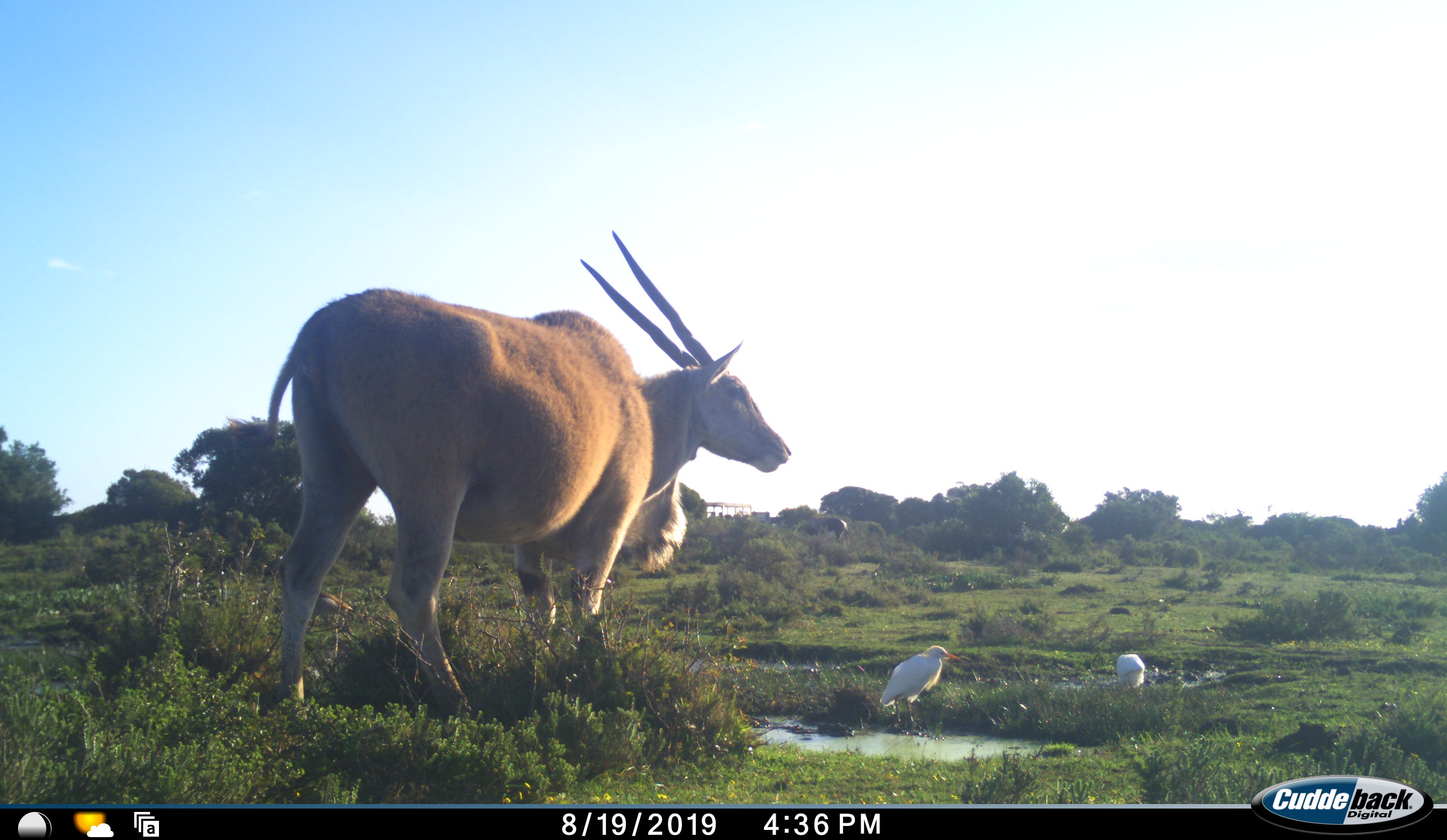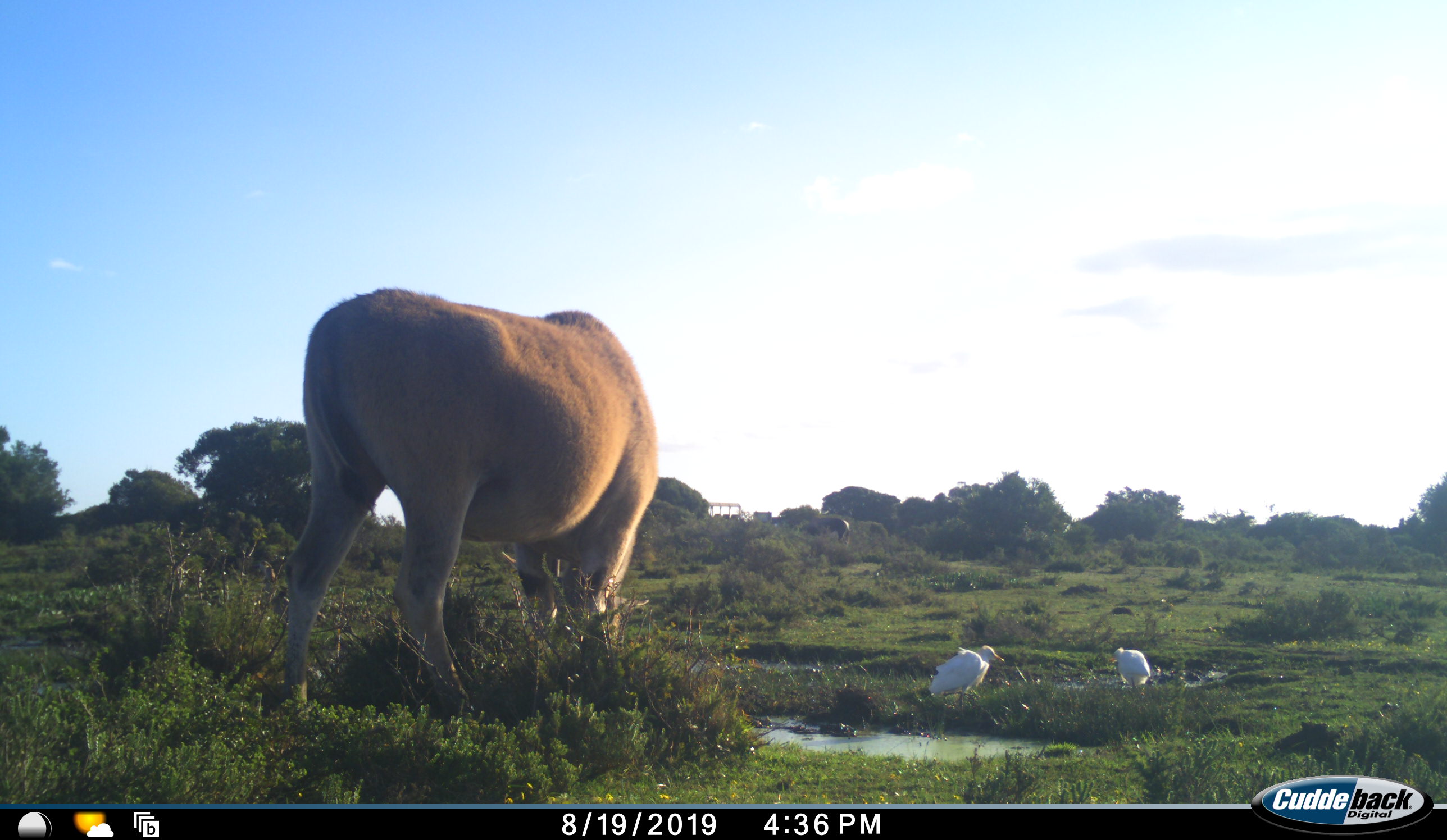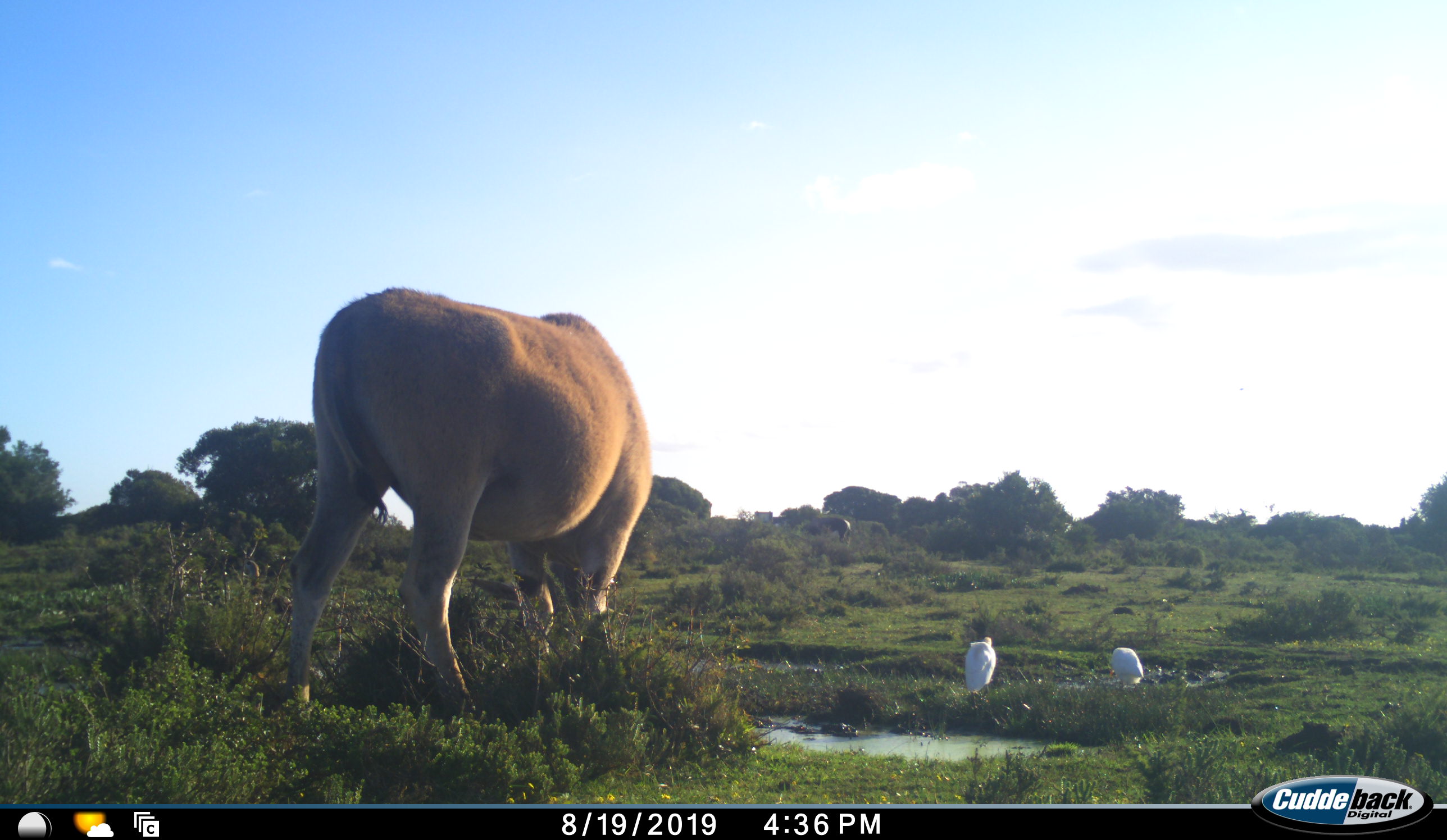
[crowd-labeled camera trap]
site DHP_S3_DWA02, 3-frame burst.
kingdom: Animalia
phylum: Chordata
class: Aves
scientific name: Aves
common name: bird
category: birdother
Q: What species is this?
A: Birdother (bird) (Aves).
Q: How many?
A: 2.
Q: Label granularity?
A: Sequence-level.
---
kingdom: Animalia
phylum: Chordata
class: Mammalia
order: Artiodactyla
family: Bovidae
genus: Tragelaphus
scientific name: Tragelaphus oryx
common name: eland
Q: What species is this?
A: Eland (Tragelaphus oryx).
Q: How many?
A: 1.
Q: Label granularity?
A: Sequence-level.